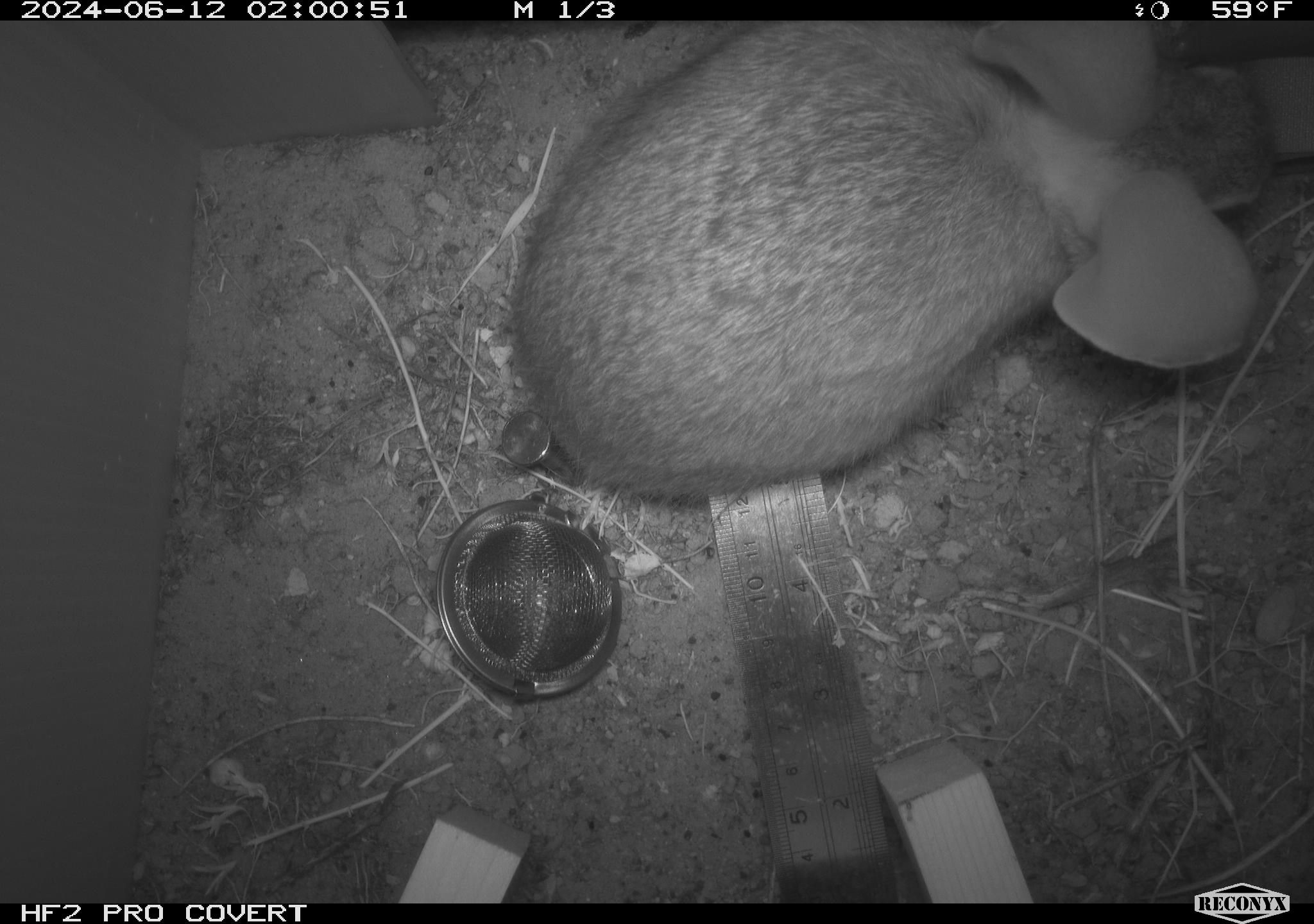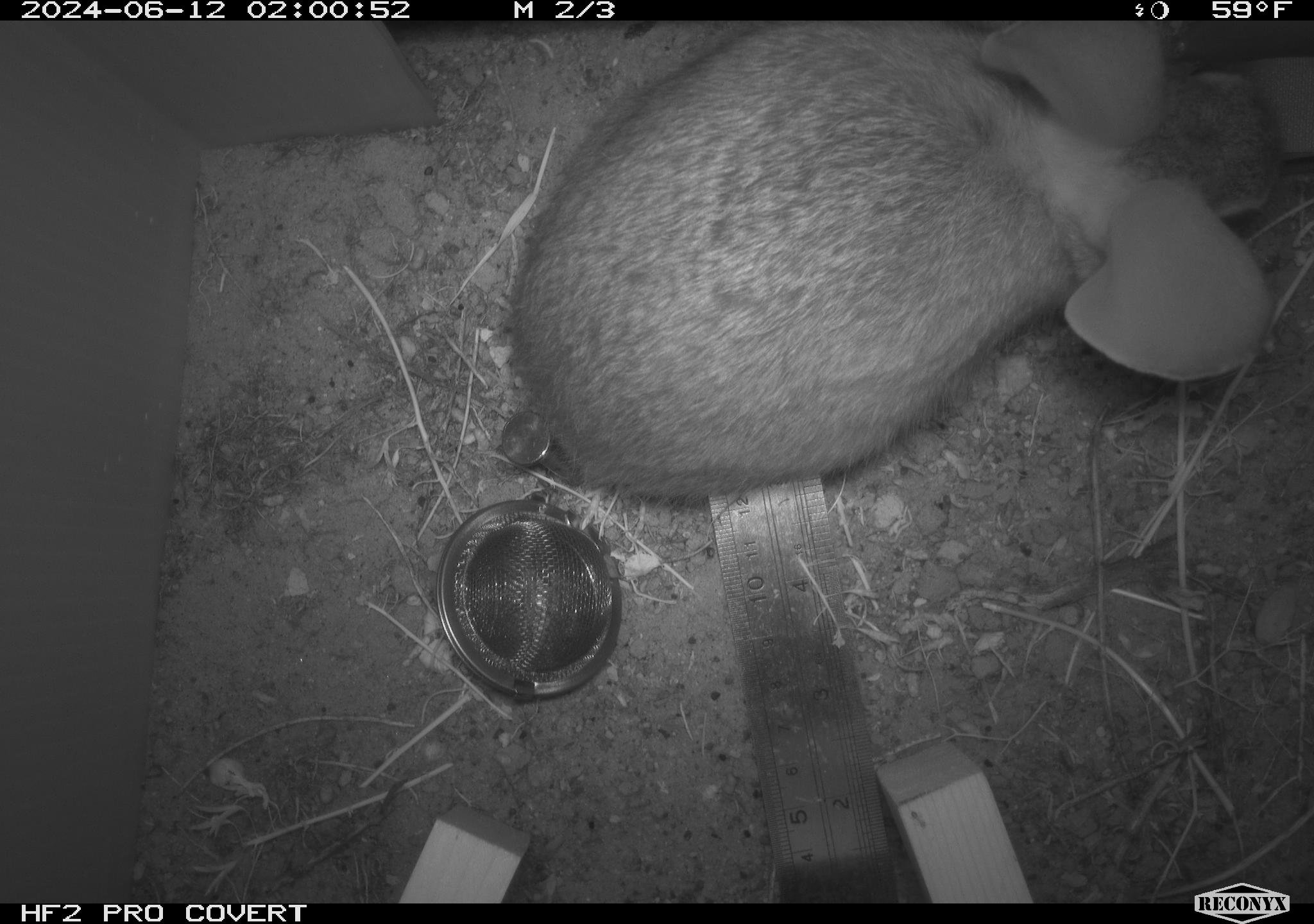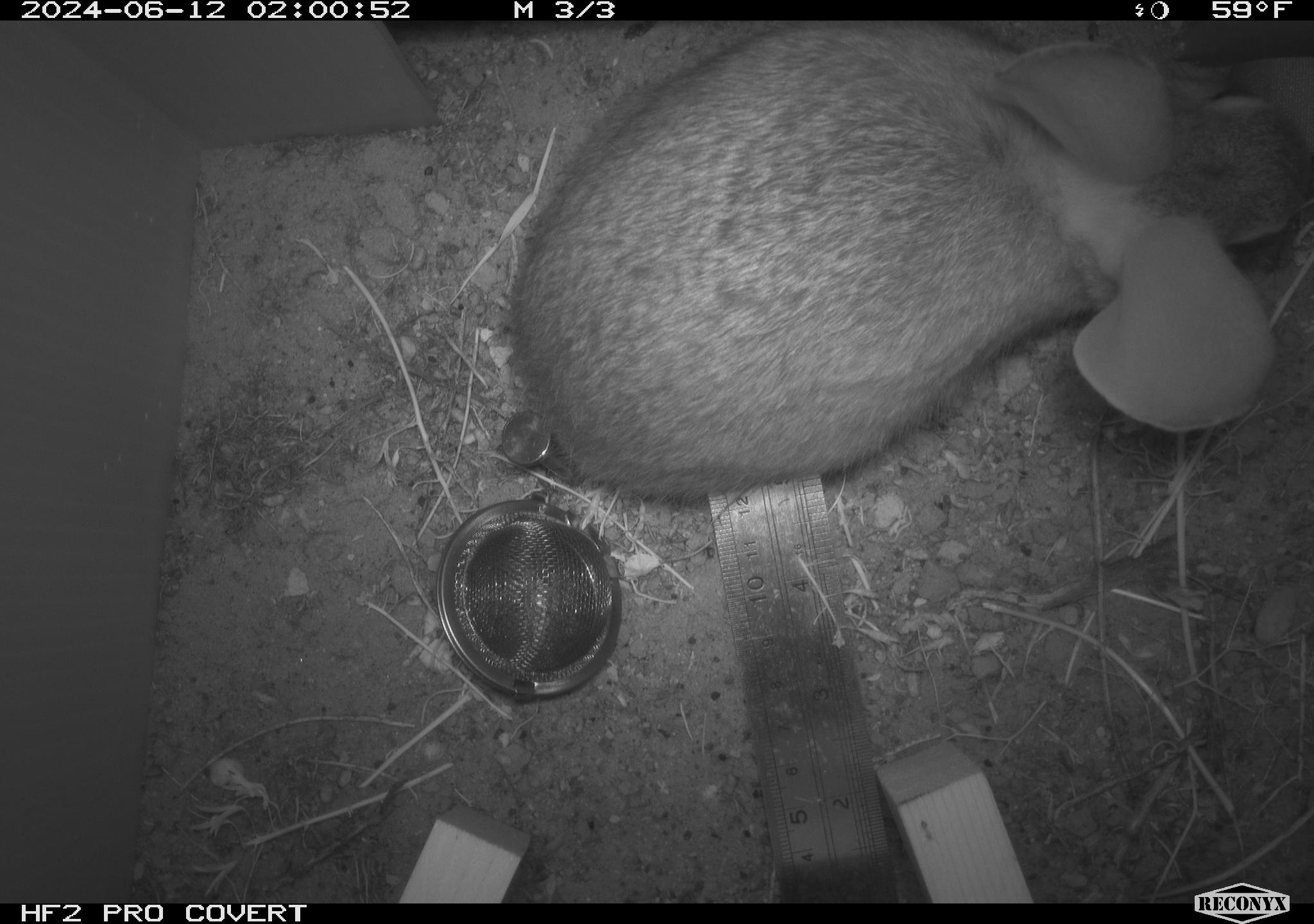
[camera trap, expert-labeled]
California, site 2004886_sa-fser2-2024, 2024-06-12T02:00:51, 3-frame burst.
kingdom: Animalia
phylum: Chordata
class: Mammalia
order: Lagomorpha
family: Leporidae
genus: Sylvilagus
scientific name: Sylvilagus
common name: cottontail rabbits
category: sylvilagus species